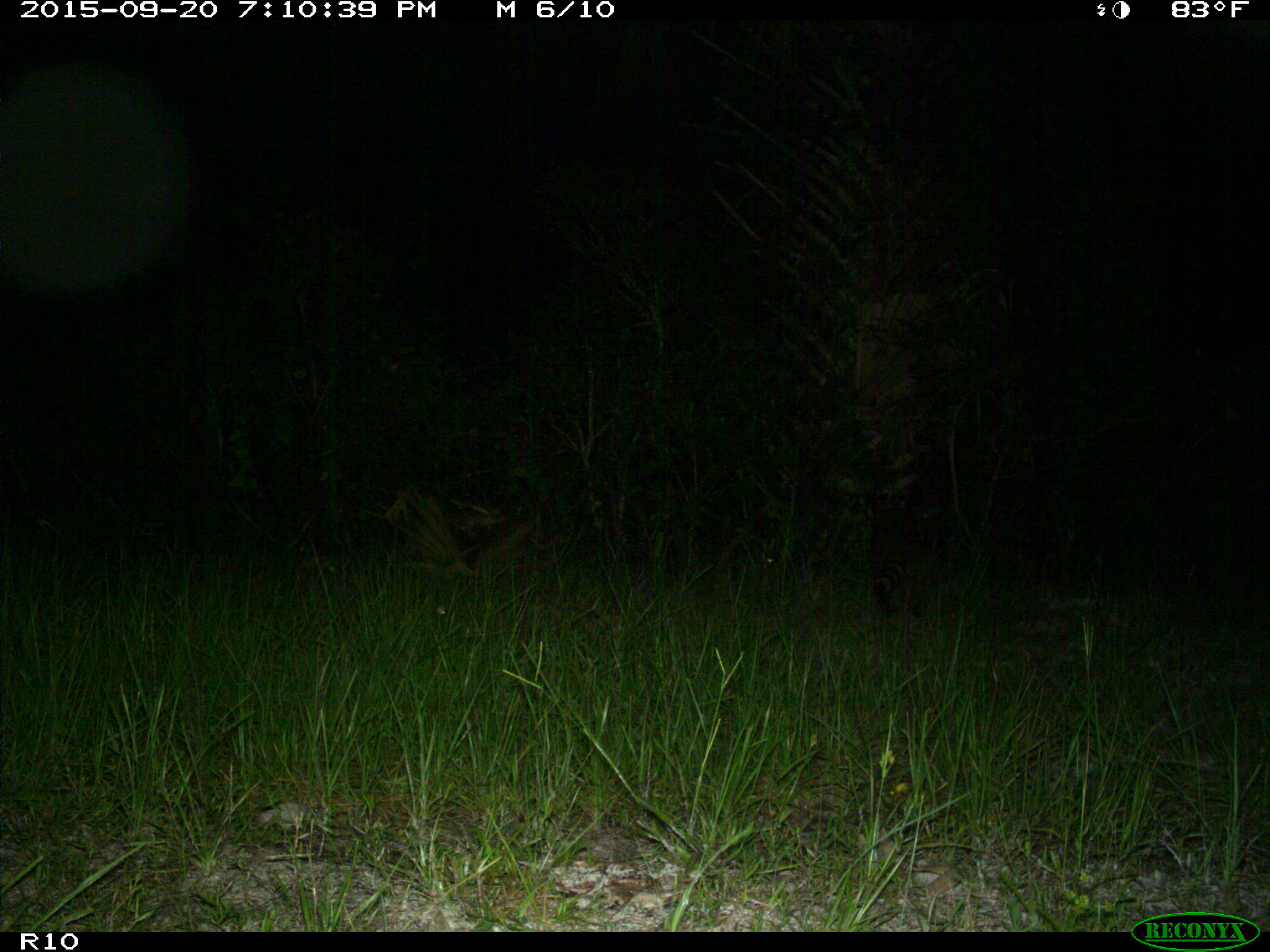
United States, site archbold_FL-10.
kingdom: Animalia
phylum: Chordata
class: Mammalia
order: Carnivora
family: Procyonidae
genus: Procyon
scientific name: Procyon lotor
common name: common raccoon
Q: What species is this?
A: Procyon lotor (common raccoon).